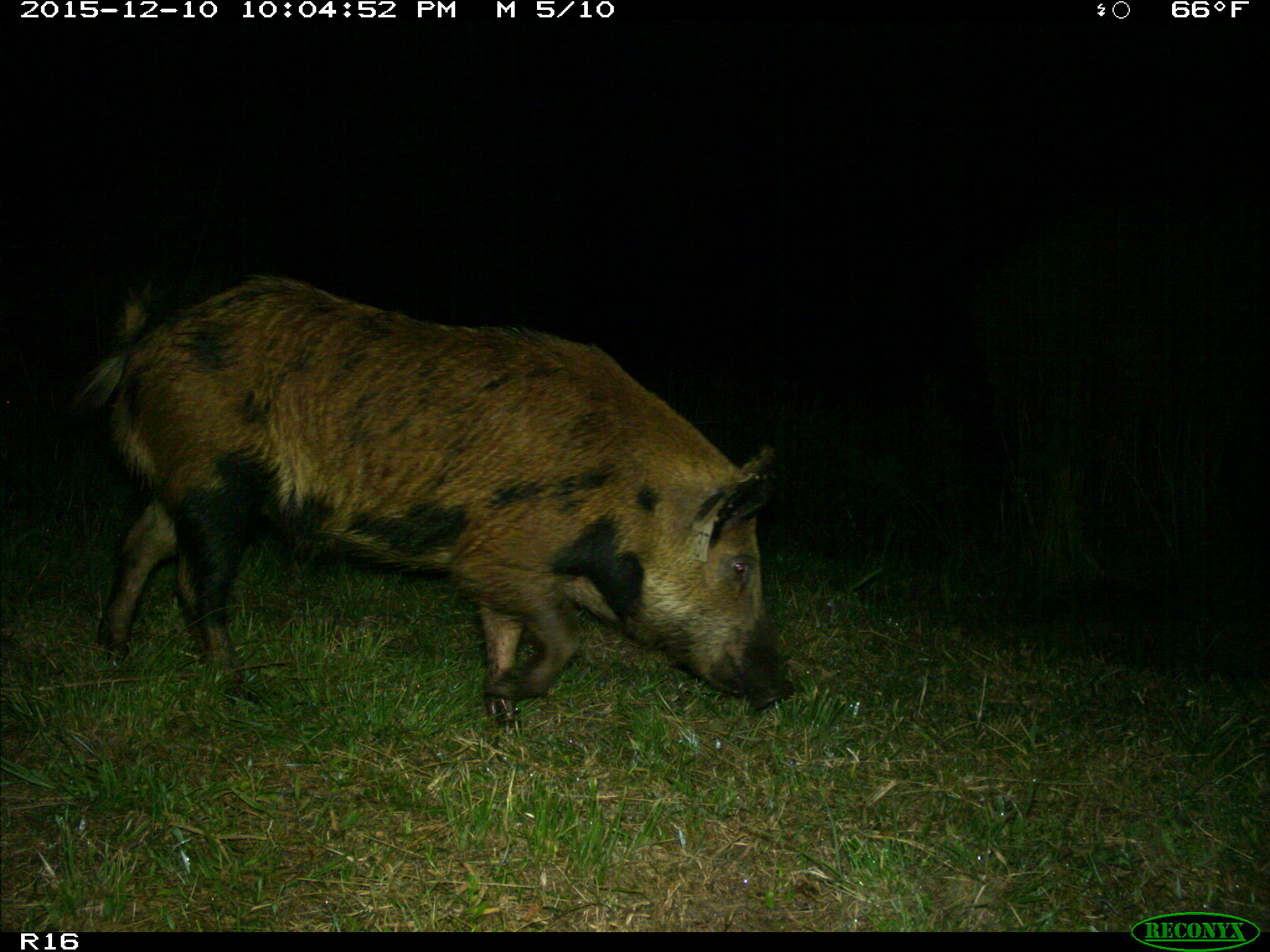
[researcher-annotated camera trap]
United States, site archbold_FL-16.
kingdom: Animalia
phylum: Chordata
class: Mammalia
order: Artiodactyla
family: Suidae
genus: Sus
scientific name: Sus scrofa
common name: wild boar